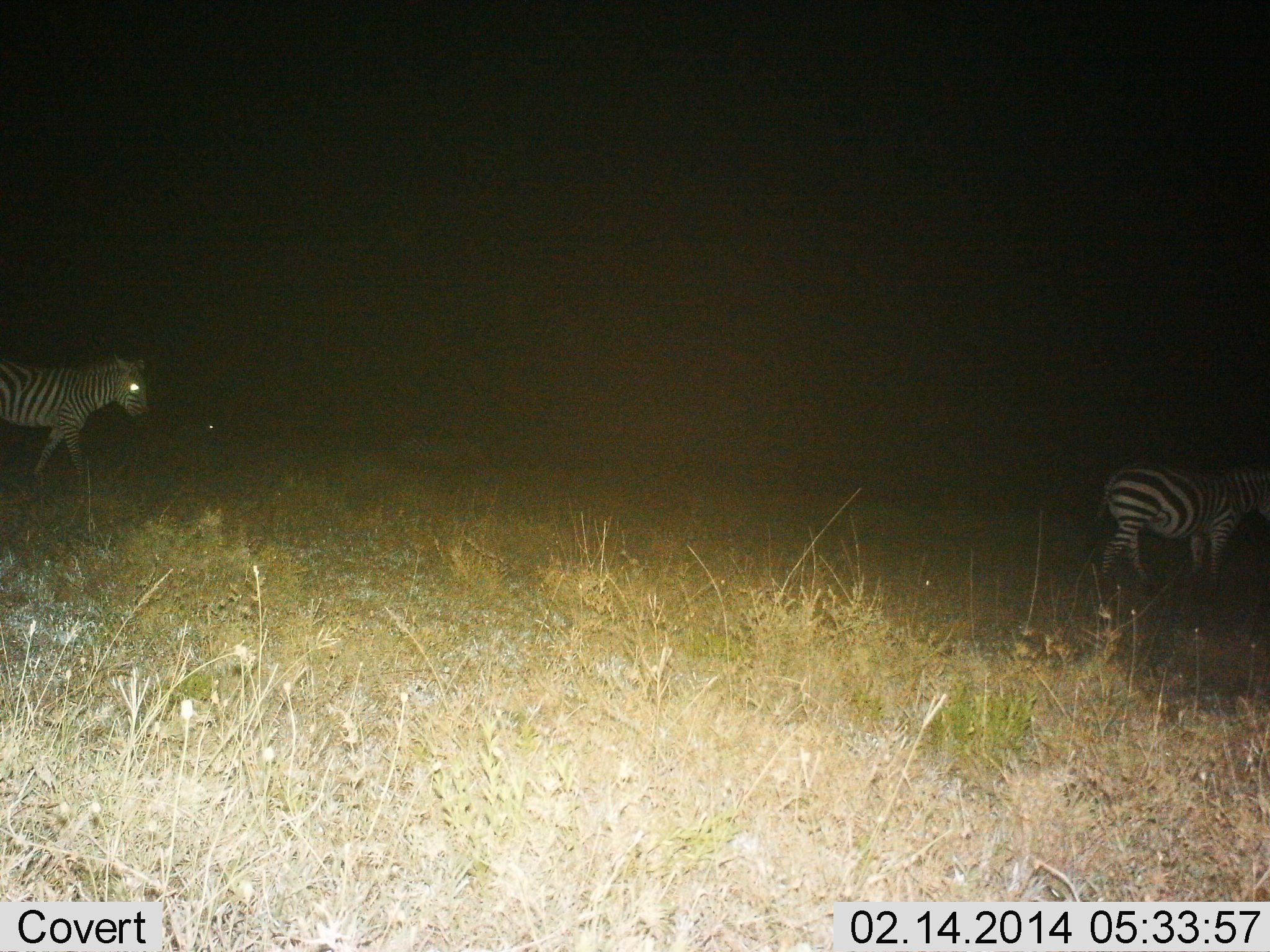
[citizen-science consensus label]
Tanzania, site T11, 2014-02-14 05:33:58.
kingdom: Animalia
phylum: Chordata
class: Mammalia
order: Perissodactyla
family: Equidae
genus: Equus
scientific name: Equus quagga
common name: plains zebra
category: zebra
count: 2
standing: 0%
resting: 0%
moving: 100%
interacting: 0%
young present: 0%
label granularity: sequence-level